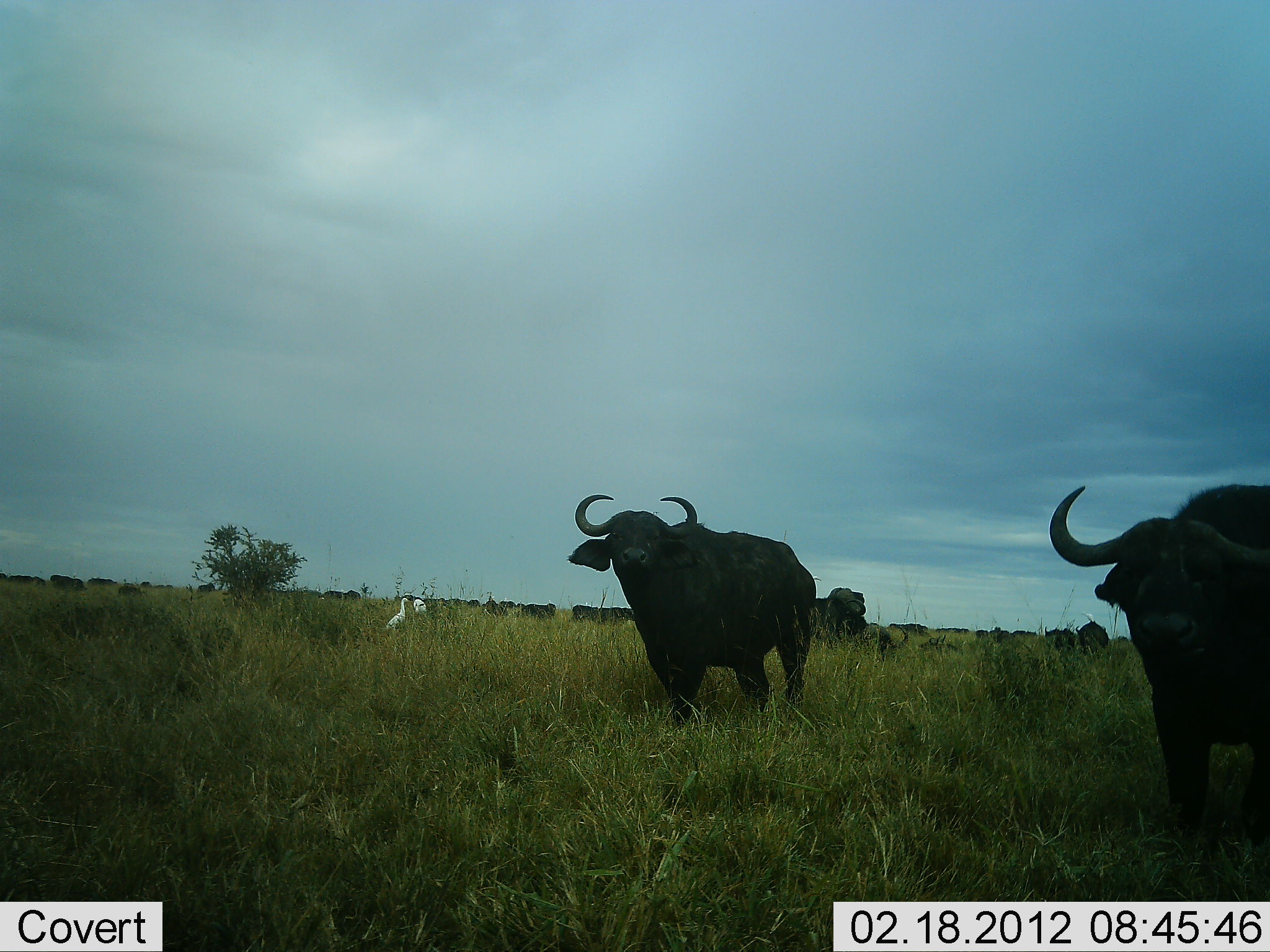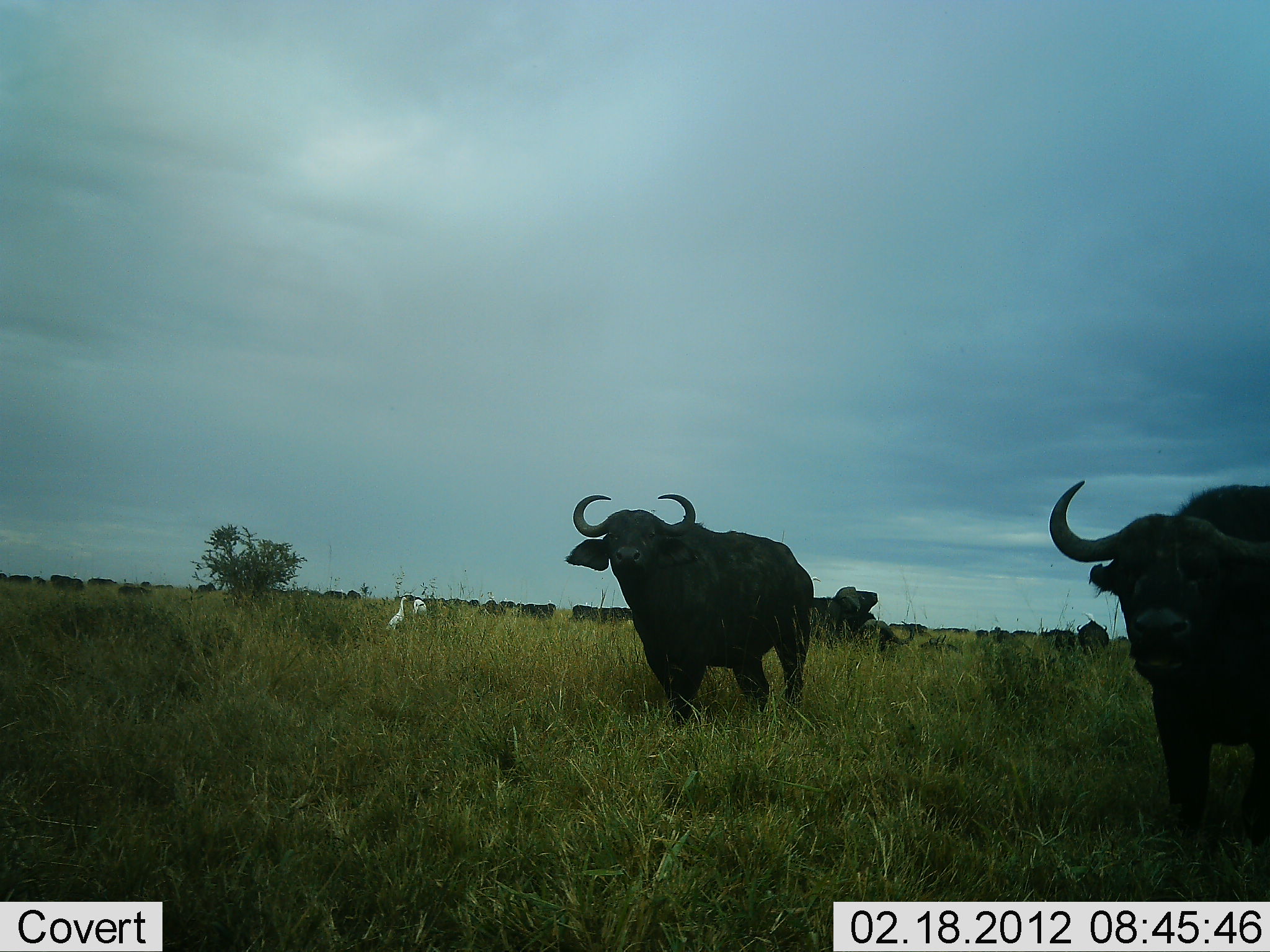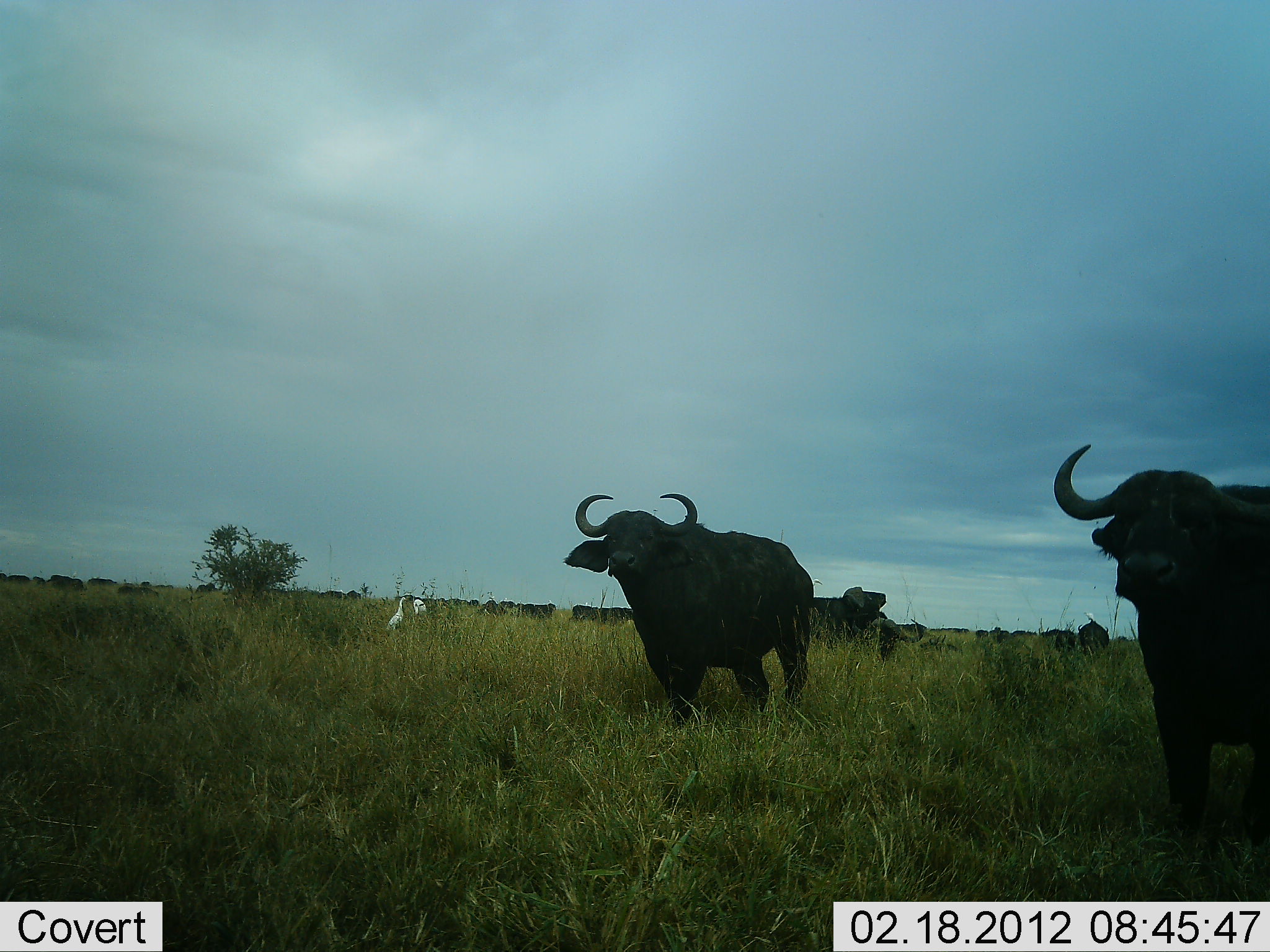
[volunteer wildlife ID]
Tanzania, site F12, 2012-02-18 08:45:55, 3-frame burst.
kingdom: Animalia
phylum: Chordata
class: Mammalia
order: Artiodactyla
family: Bovidae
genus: Syncerus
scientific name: Syncerus caffer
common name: cape buffalo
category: buffalo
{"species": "buffalo (cape buffalo) (Syncerus caffer)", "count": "11-50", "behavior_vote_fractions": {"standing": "80%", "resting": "10%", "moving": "35%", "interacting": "20%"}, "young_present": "0%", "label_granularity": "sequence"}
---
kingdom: Animalia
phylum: Chordata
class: Aves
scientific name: Aves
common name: bird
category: otherbird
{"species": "otherbird (bird) (Aves)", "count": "2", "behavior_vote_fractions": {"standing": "100%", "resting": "0%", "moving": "0%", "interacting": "0%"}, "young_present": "0%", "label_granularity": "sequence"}